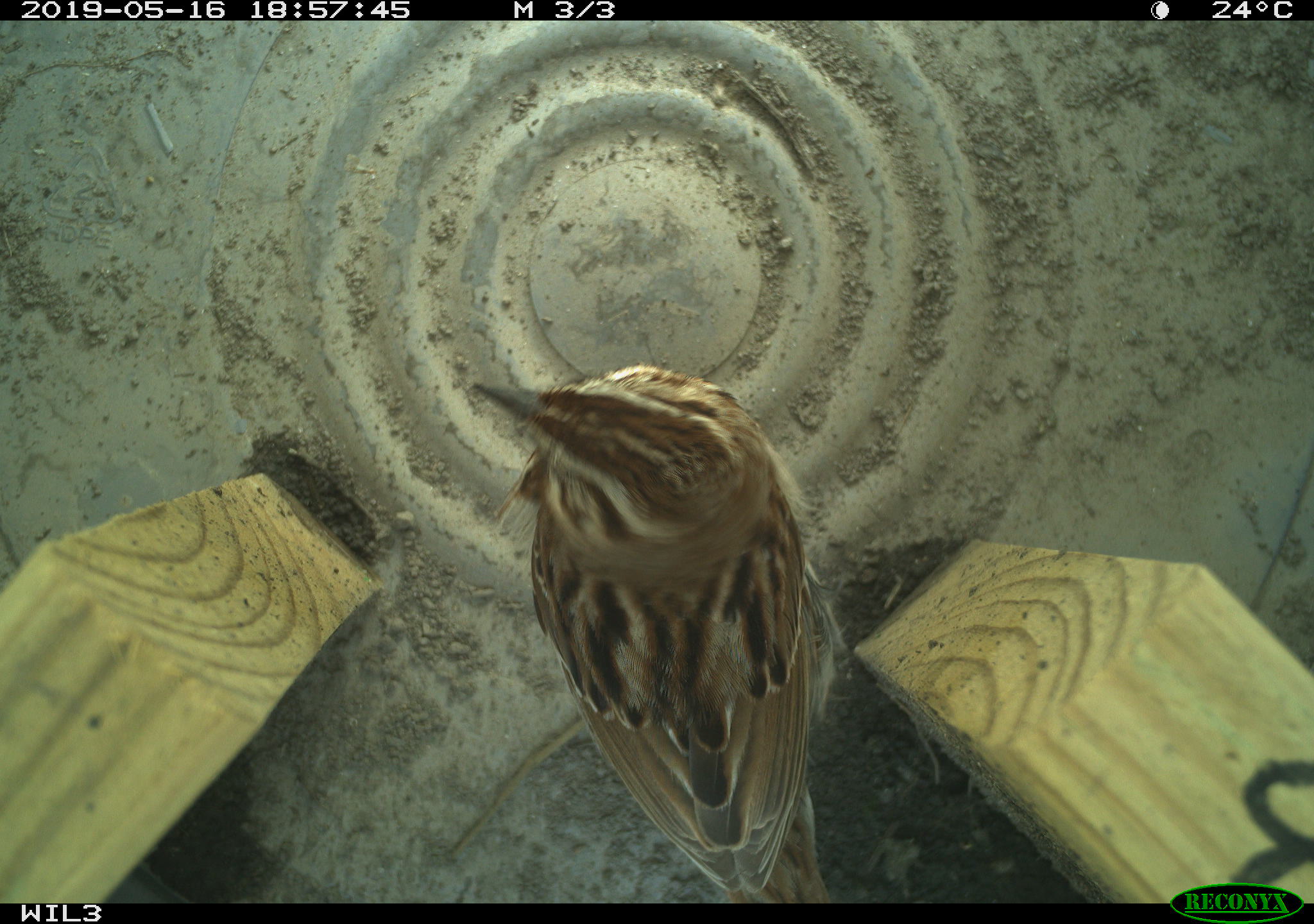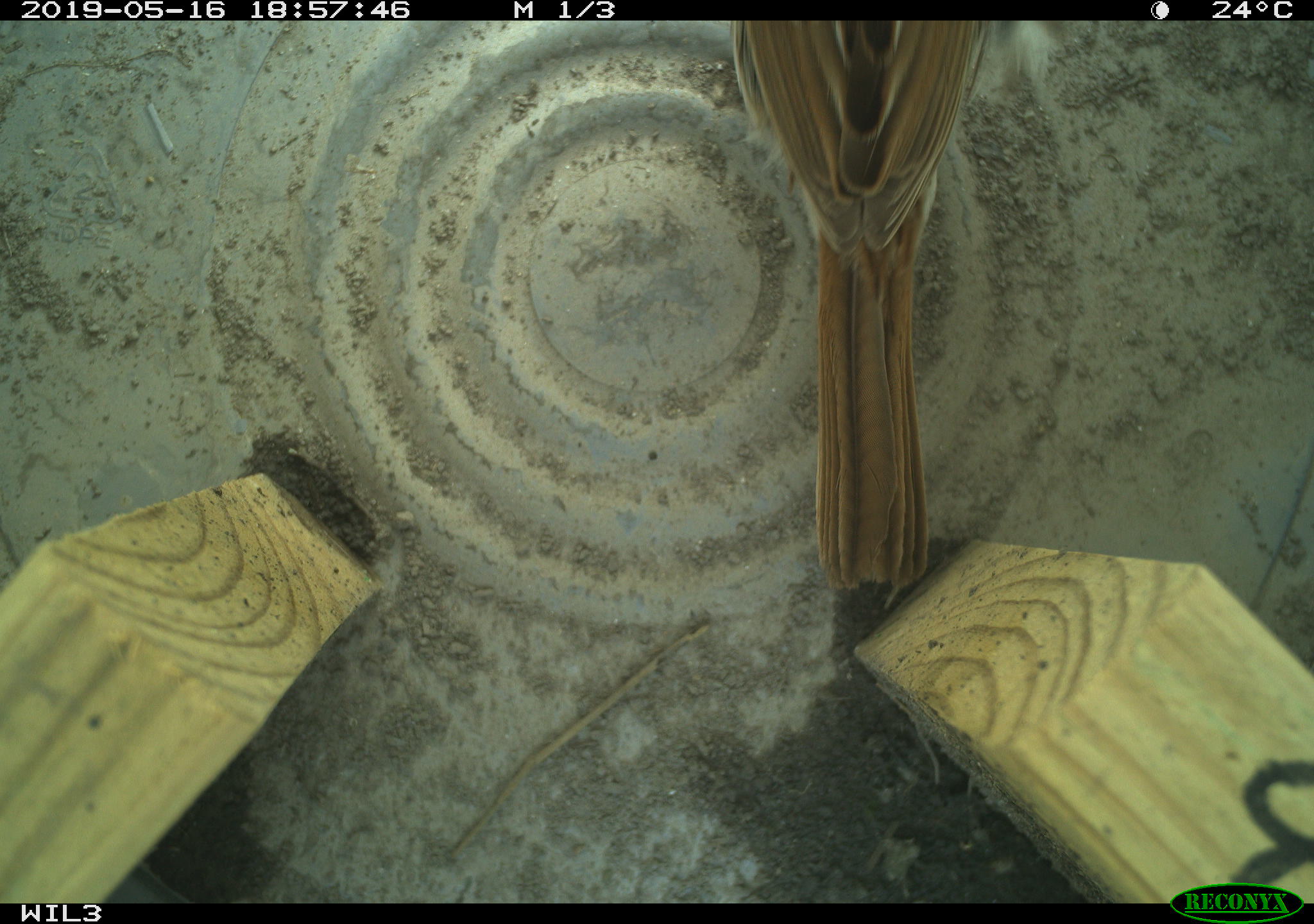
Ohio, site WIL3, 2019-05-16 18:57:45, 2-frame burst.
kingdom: Animalia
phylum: Chordata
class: Aves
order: Passeriformes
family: Passerellidae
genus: Melospiza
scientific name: Melospiza melodia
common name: song sparrow